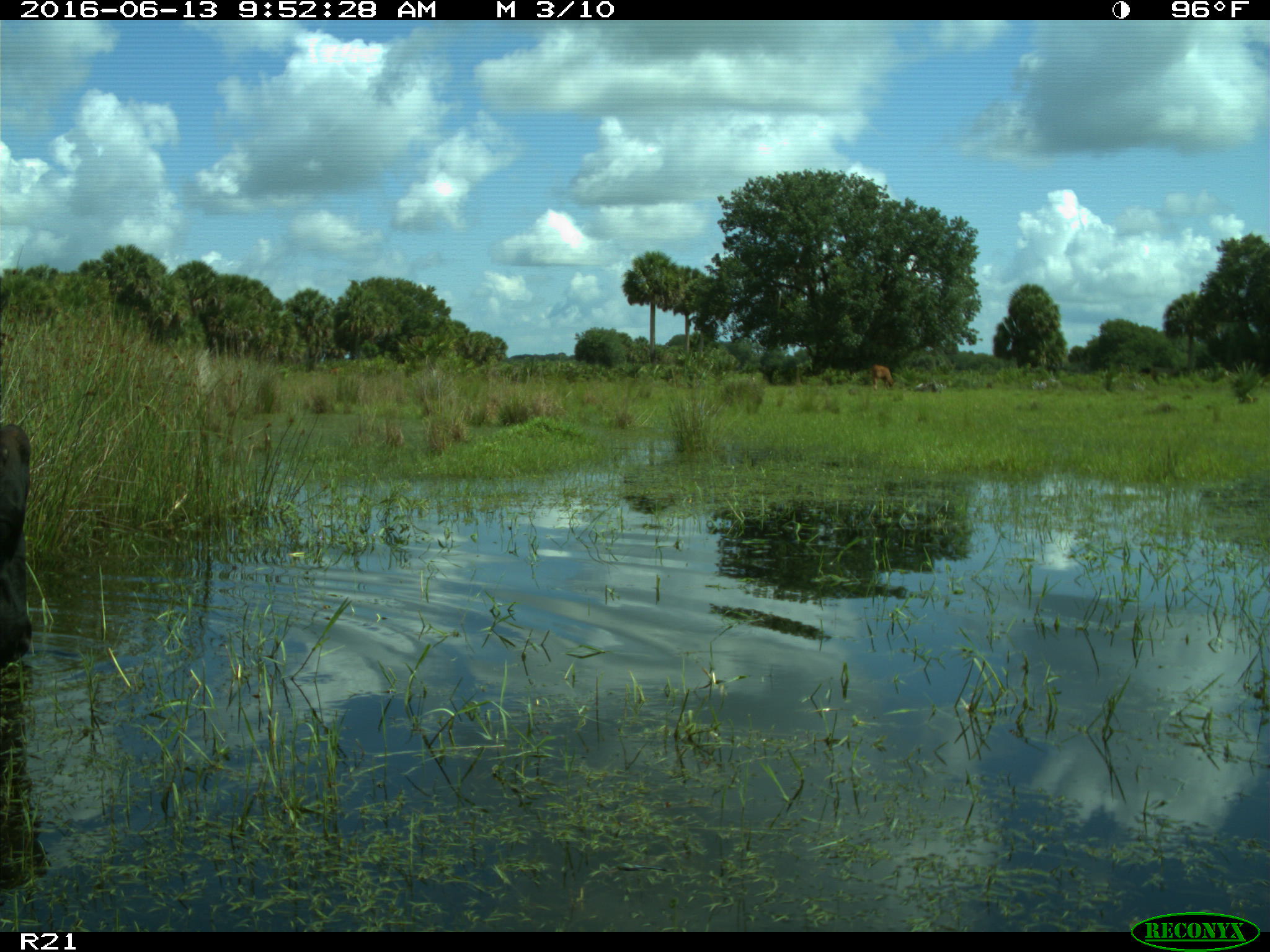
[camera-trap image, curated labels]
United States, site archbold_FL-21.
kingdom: Animalia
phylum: Chordata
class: Mammalia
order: Artiodactyla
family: Bovidae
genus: Bos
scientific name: Bos taurus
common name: domestic cow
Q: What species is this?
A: Bos taurus (domestic cow).